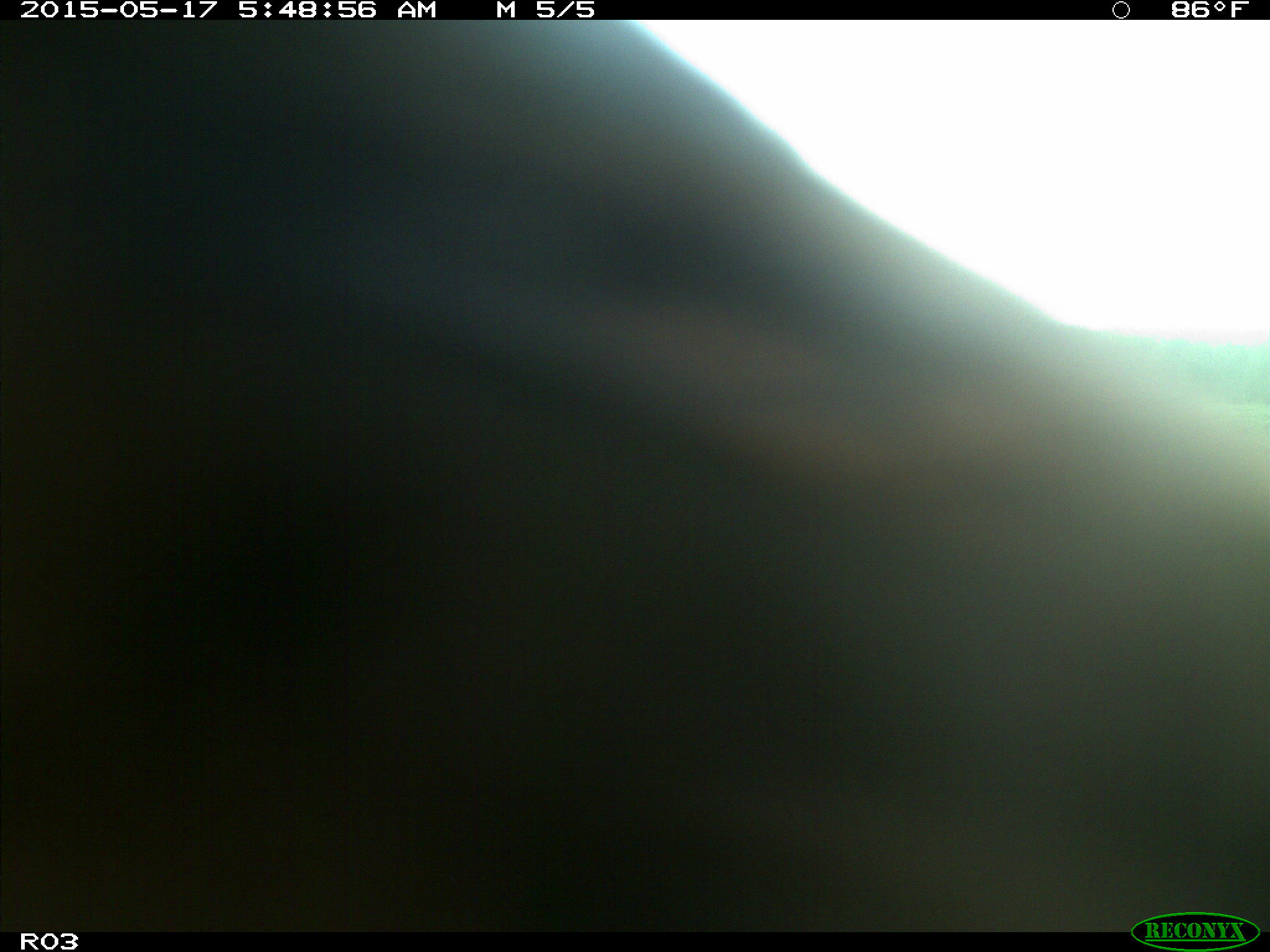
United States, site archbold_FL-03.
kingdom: Animalia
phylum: Chordata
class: Mammalia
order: Artiodactyla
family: Bovidae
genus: Bos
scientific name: Bos taurus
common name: domestic cow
Bos taurus (domestic cow).